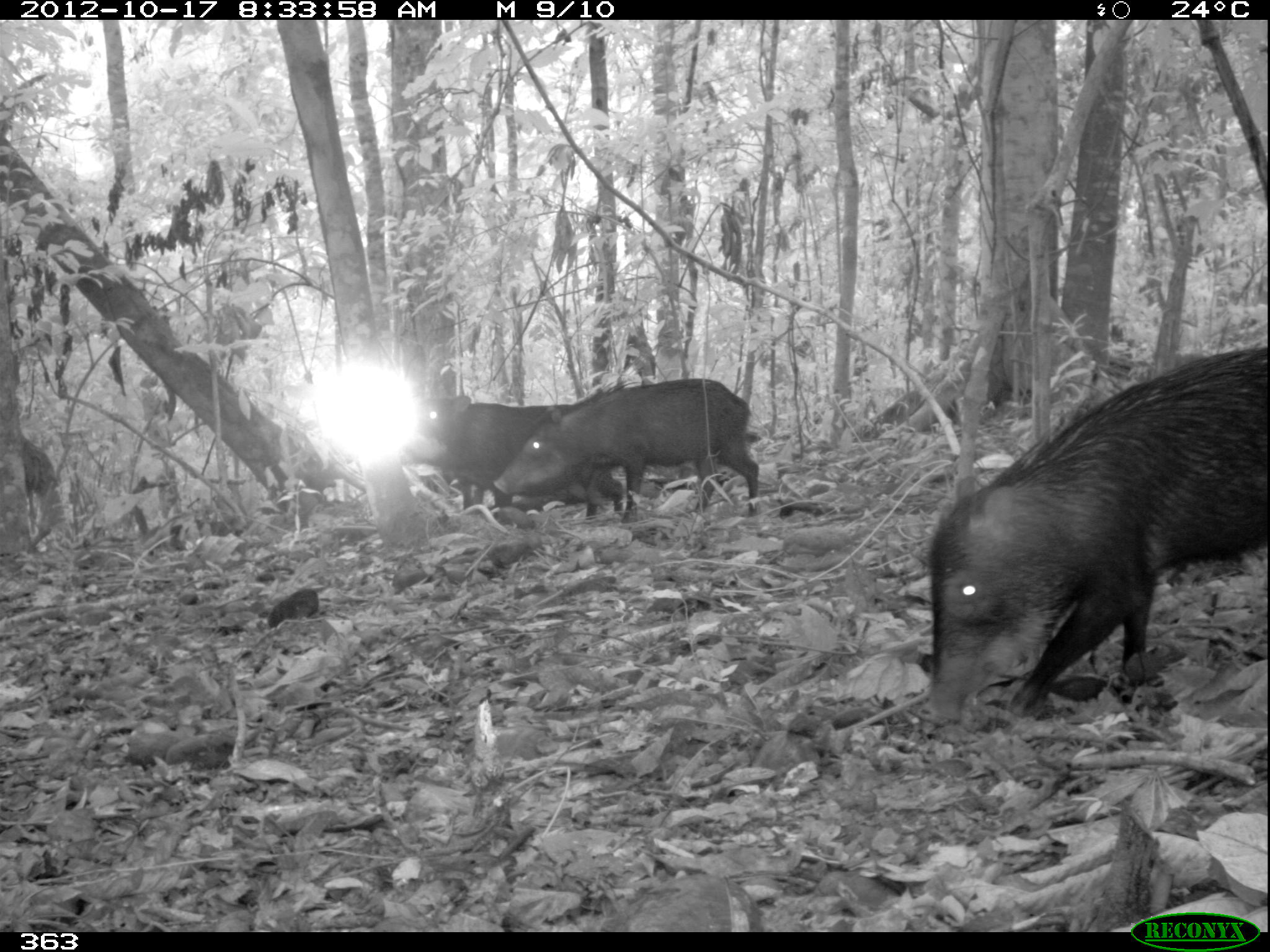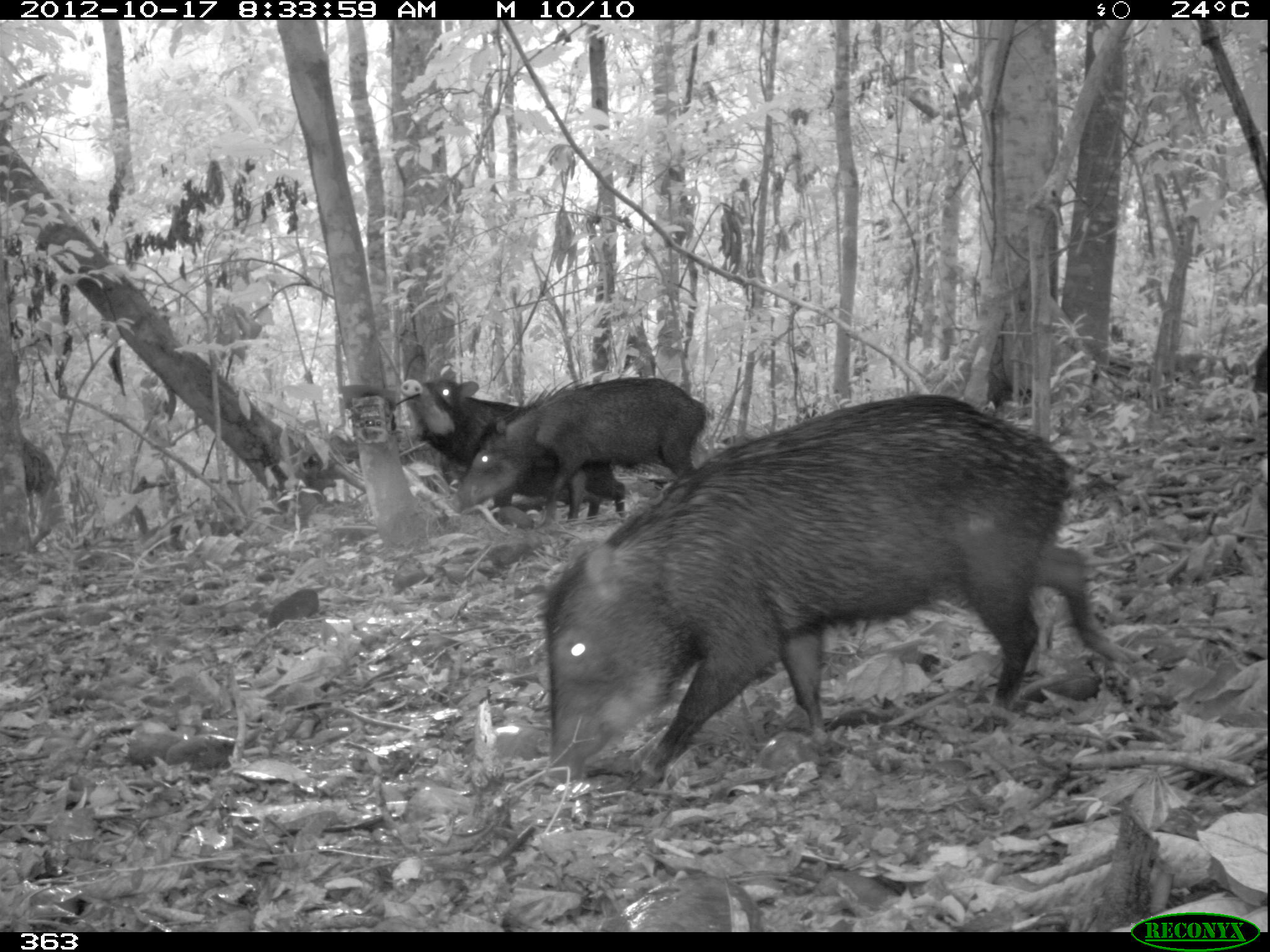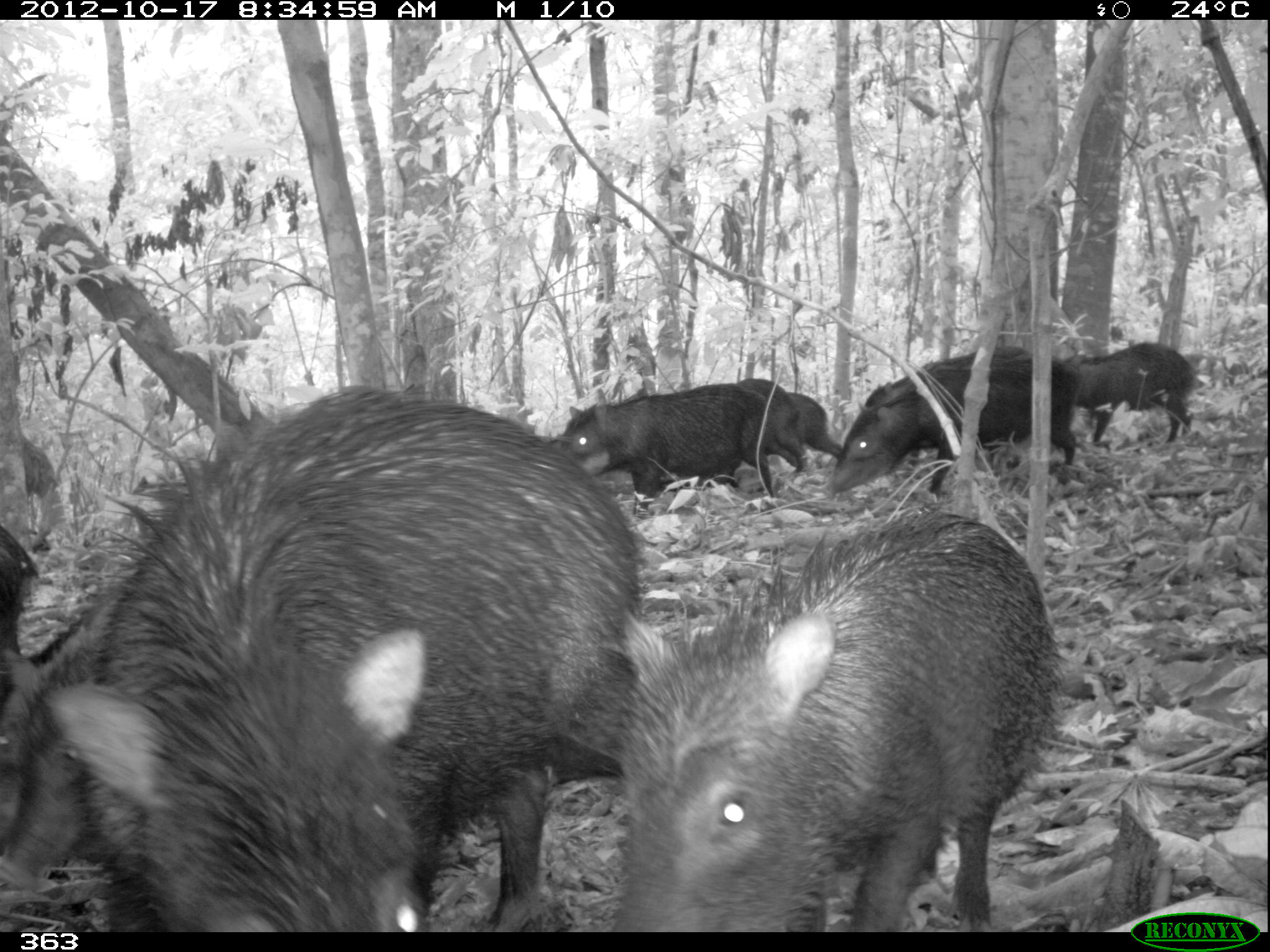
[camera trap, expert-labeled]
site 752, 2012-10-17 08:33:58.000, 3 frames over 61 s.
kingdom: Animalia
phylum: Chordata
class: Mammalia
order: Artiodactyla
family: Tayassuidae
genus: Tayassu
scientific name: Tayassu pecari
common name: white-lipped peccary